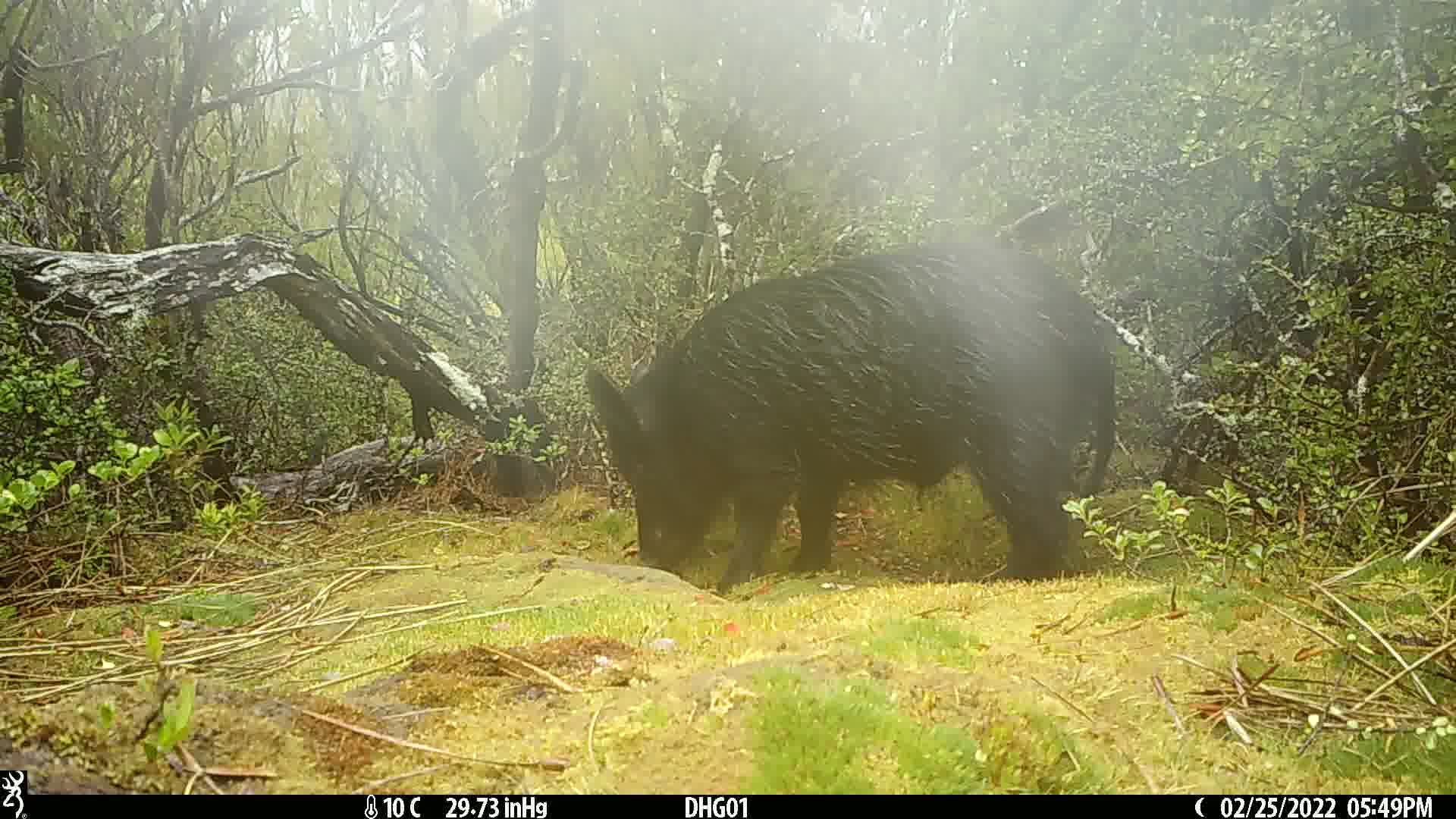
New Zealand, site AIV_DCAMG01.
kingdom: Animalia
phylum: Chordata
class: Mammalia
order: Artiodactyla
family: Suidae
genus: Sus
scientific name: Sus scrofa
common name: pig